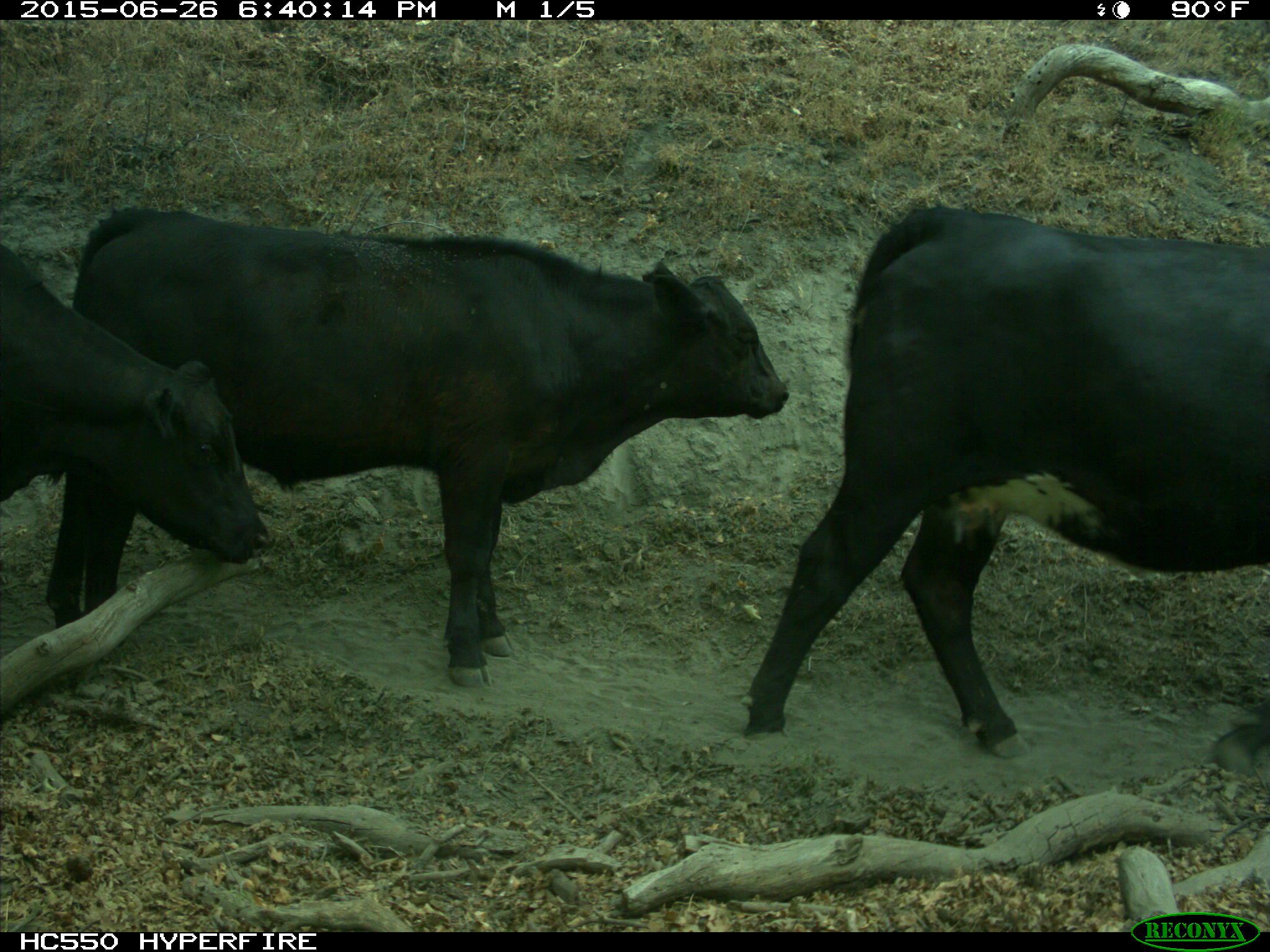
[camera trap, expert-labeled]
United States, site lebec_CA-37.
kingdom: Animalia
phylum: Chordata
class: Mammalia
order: Artiodactyla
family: Bovidae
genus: Bos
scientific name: Bos taurus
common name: domestic cow